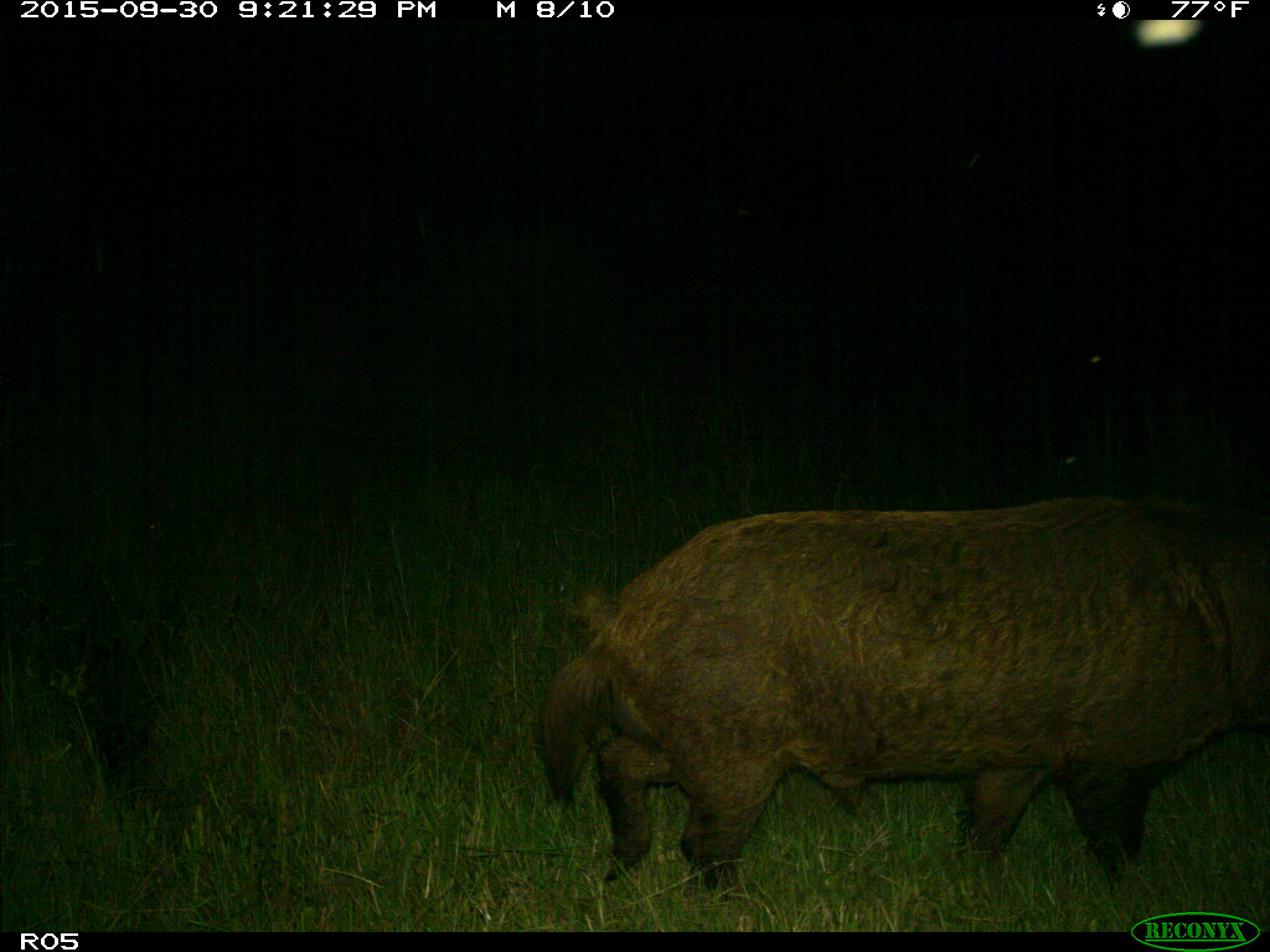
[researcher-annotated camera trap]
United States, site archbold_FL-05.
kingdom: Animalia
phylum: Chordata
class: Mammalia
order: Artiodactyla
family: Suidae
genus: Sus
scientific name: Sus scrofa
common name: wild boar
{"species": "Sus scrofa (wild boar)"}